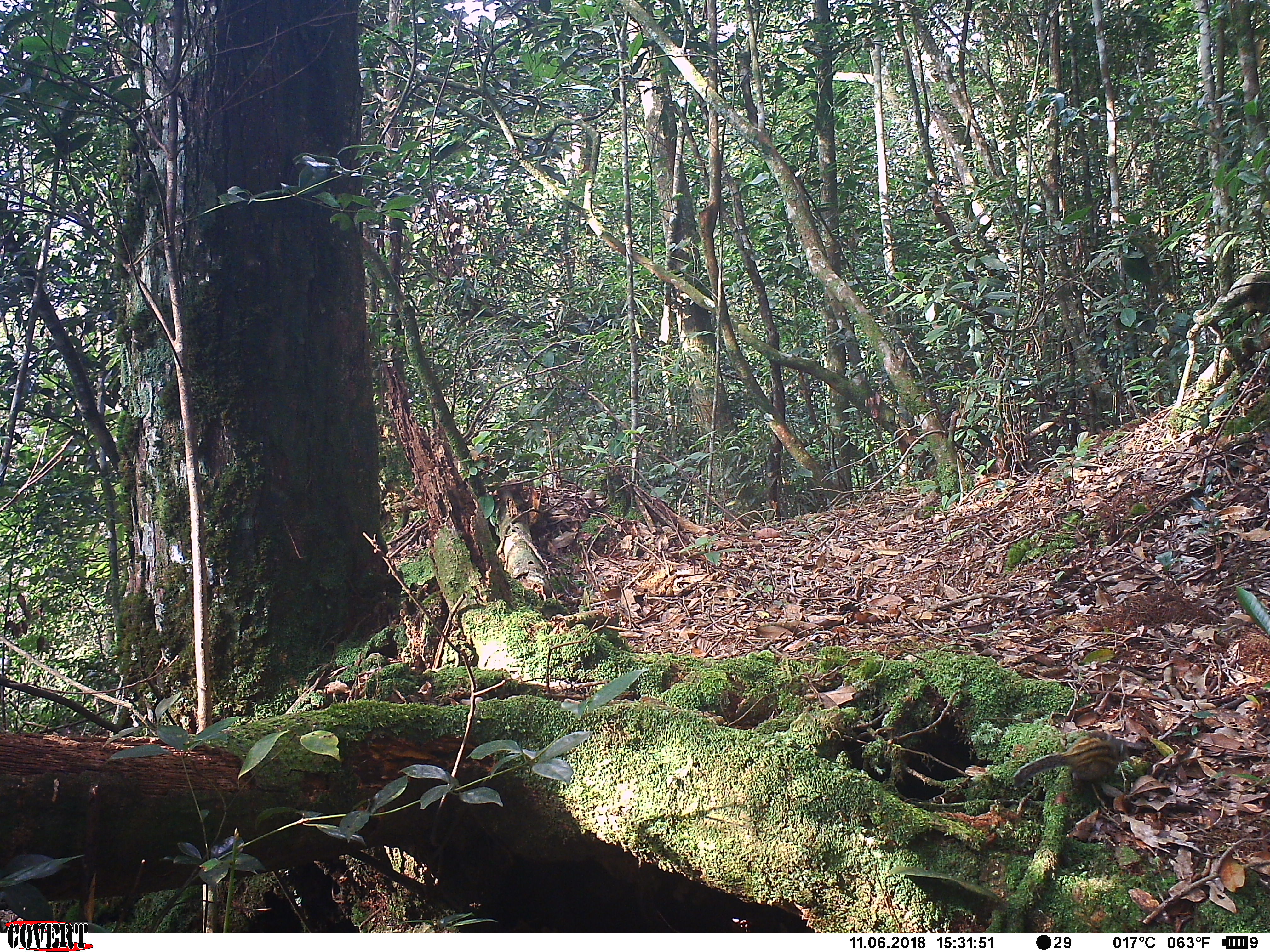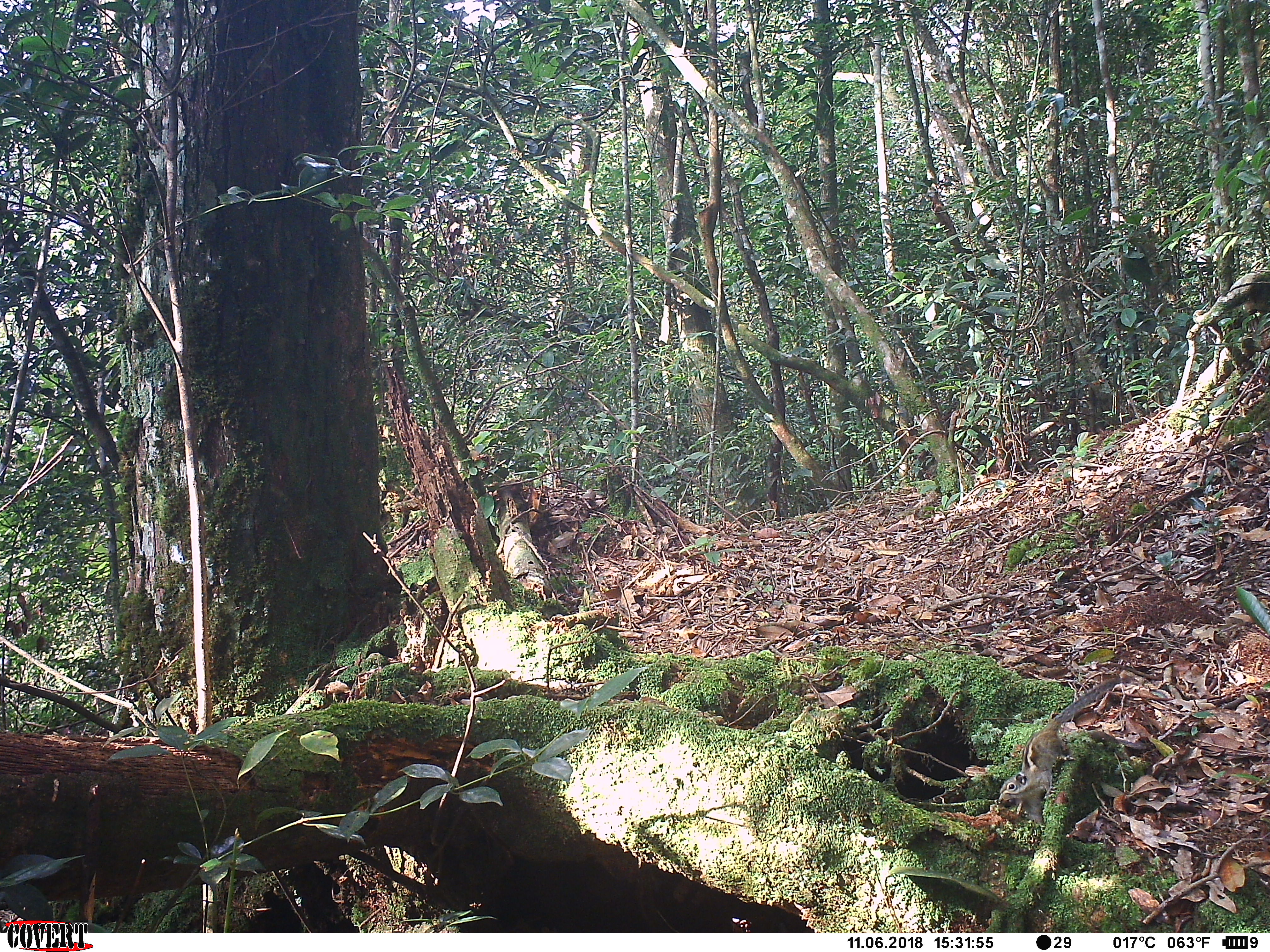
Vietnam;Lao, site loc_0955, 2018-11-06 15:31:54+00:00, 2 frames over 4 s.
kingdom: Animalia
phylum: Chordata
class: Mammalia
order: Rodentia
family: Sciuridae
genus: Sciurus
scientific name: Sciurus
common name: squirrel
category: unidentified squirrel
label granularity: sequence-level